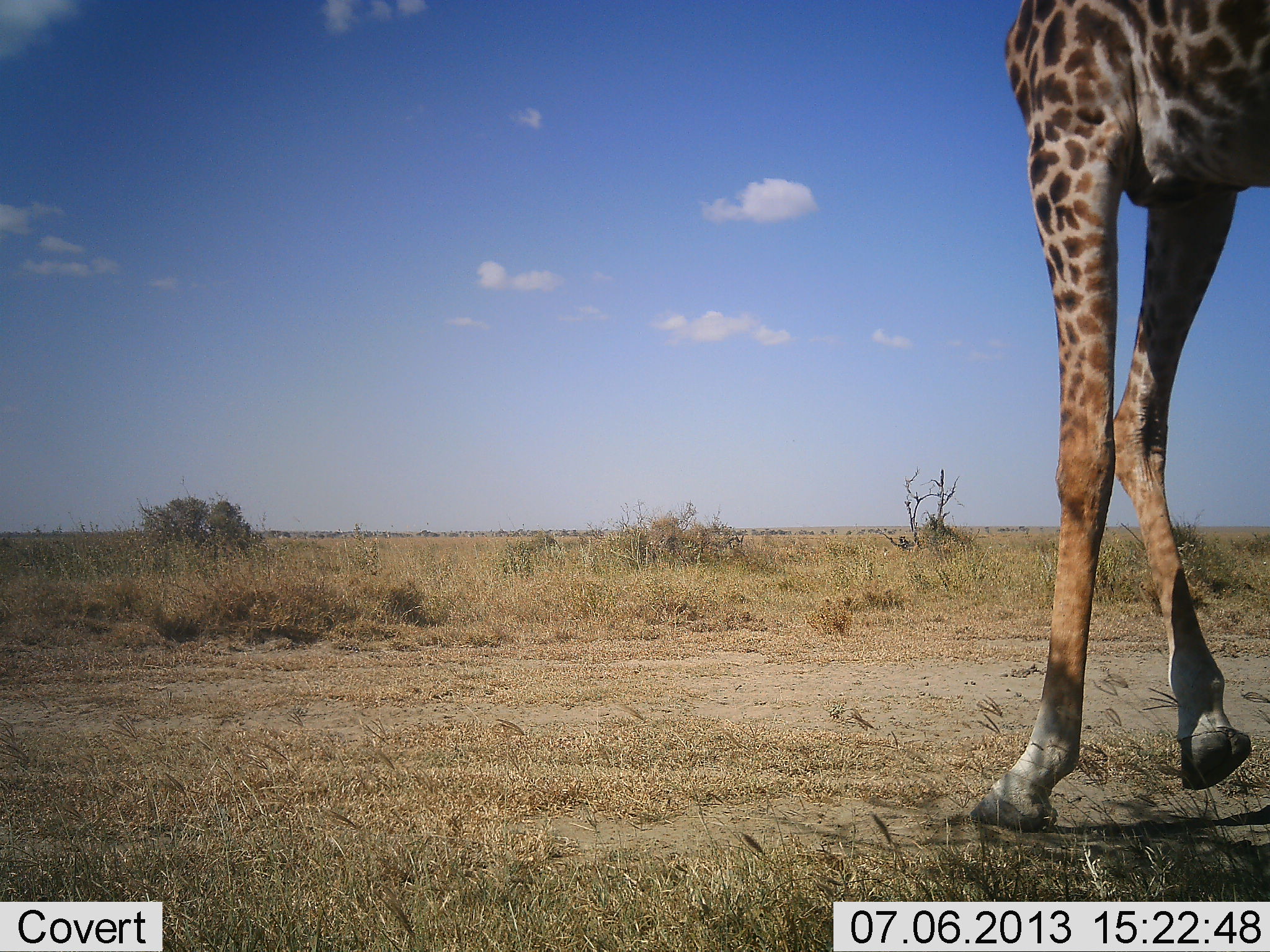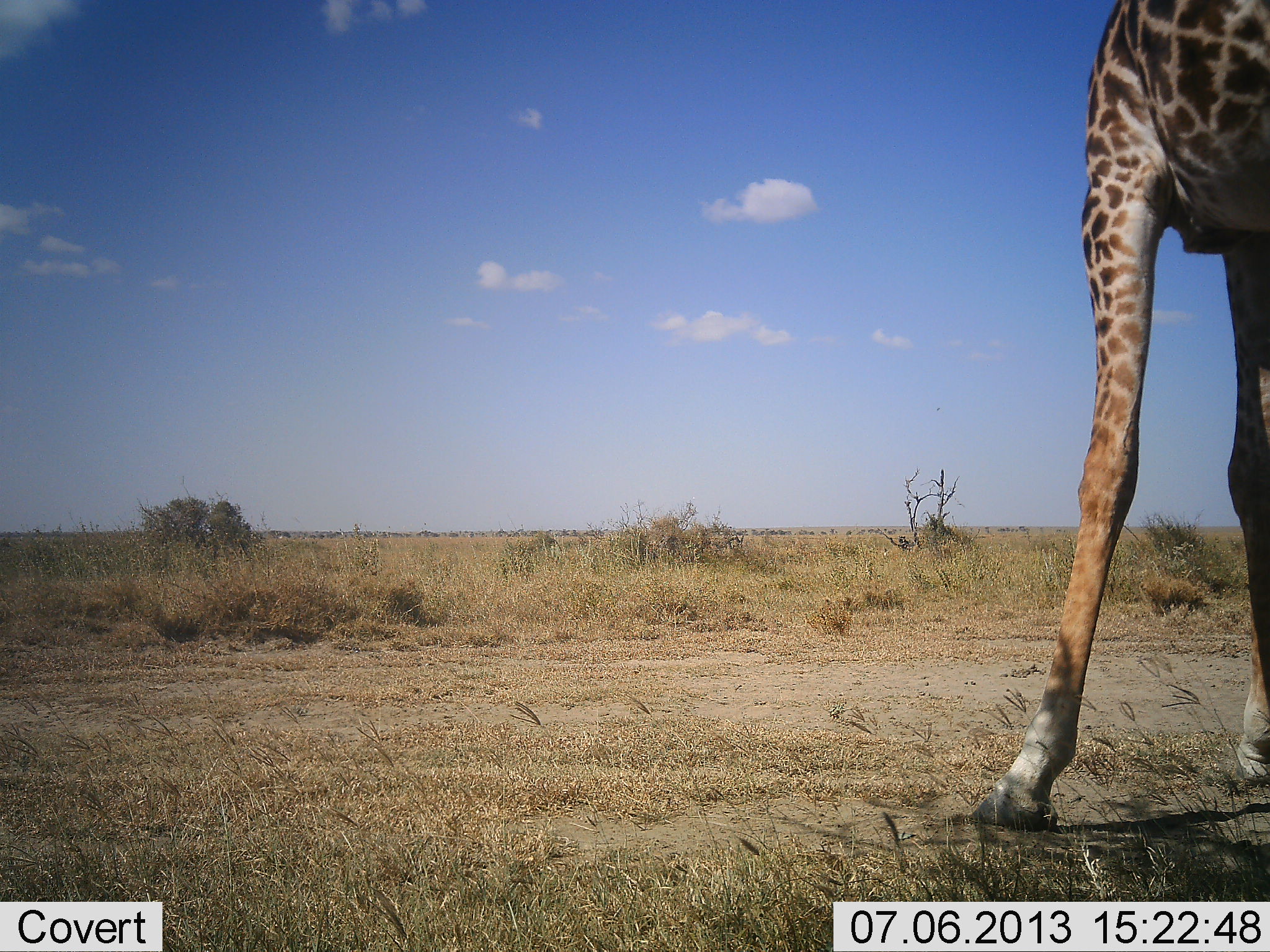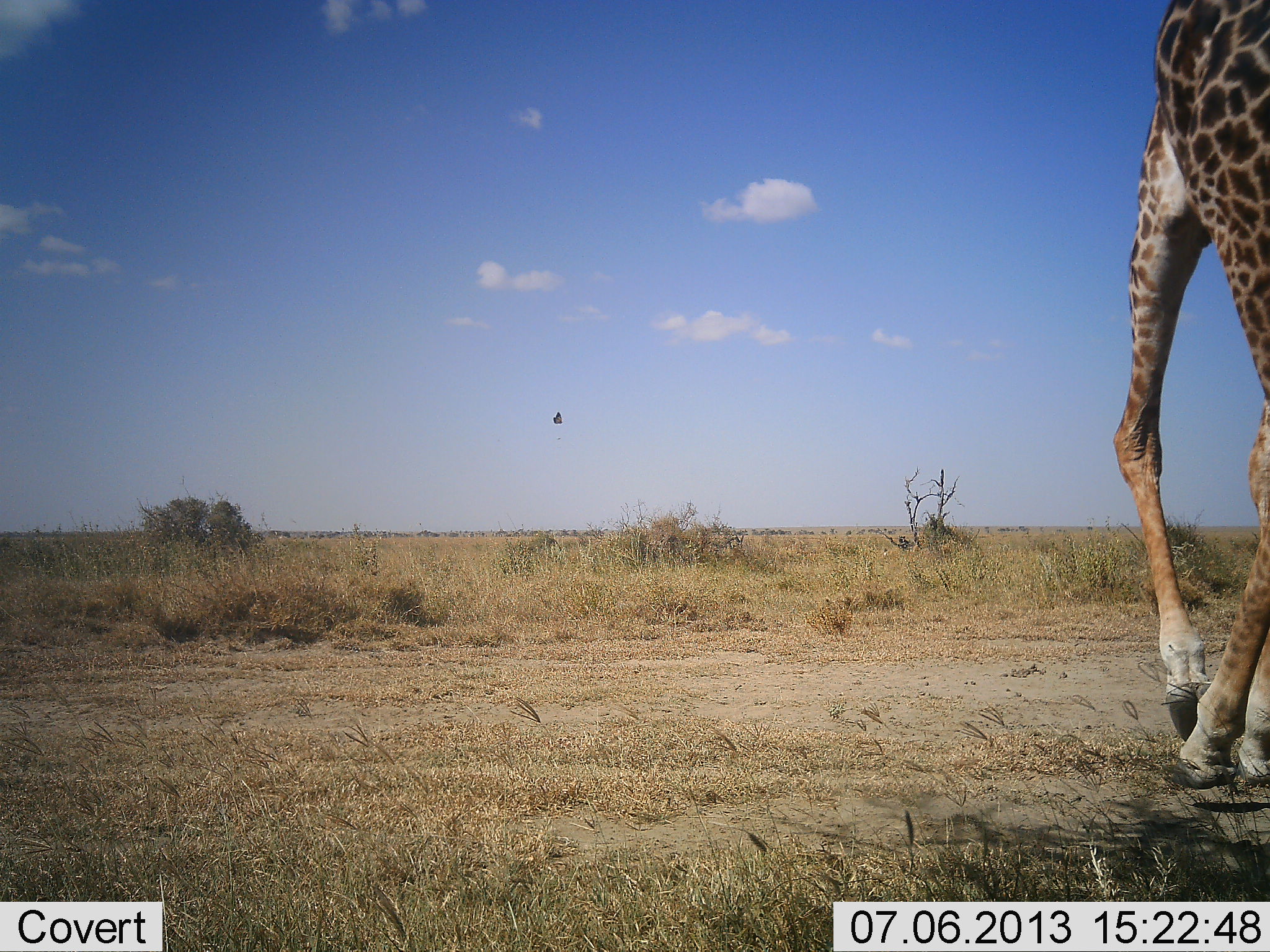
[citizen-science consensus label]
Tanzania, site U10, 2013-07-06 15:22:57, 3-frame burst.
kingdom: Animalia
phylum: Chordata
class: Mammalia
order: Artiodactyla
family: Giraffidae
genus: Giraffa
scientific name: Giraffa camelopardalis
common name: giraffe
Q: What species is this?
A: Giraffe (Giraffa camelopardalis).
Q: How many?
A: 1.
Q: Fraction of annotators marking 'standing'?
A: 29%.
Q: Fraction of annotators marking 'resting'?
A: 0%.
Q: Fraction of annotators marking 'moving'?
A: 71%.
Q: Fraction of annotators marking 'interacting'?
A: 0%.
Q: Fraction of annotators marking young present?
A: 0%.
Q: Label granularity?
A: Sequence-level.